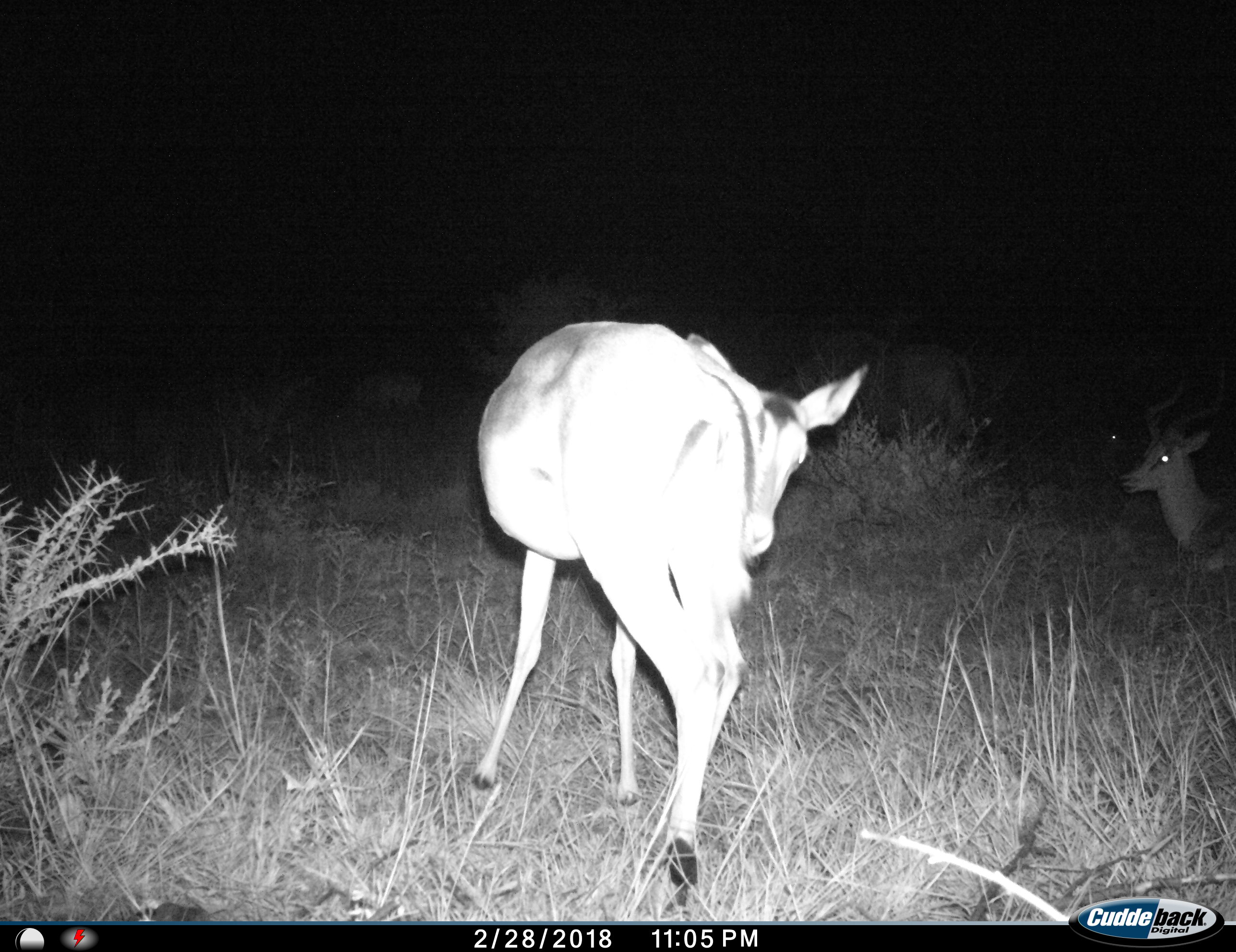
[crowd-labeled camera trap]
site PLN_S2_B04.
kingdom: Animalia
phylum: Chordata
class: Mammalia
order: Artiodactyla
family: Bovidae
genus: Aepyceros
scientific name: Aepyceros melampus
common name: impala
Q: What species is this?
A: Impala (Aepyceros melampus).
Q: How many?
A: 2.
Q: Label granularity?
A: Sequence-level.